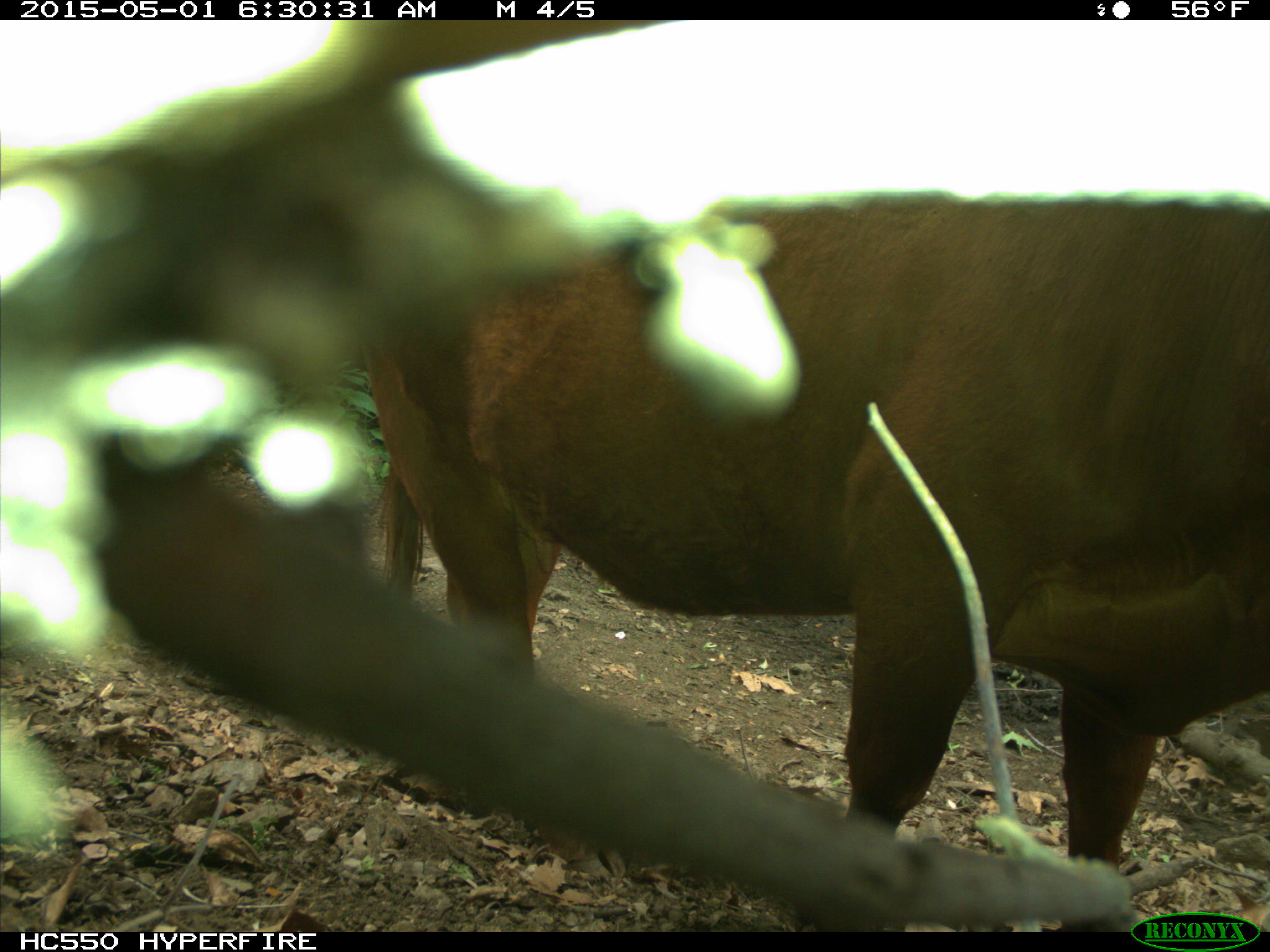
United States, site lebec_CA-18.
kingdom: Animalia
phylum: Chordata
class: Mammalia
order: Artiodactyla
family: Bovidae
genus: Bos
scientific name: Bos taurus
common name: domestic cow